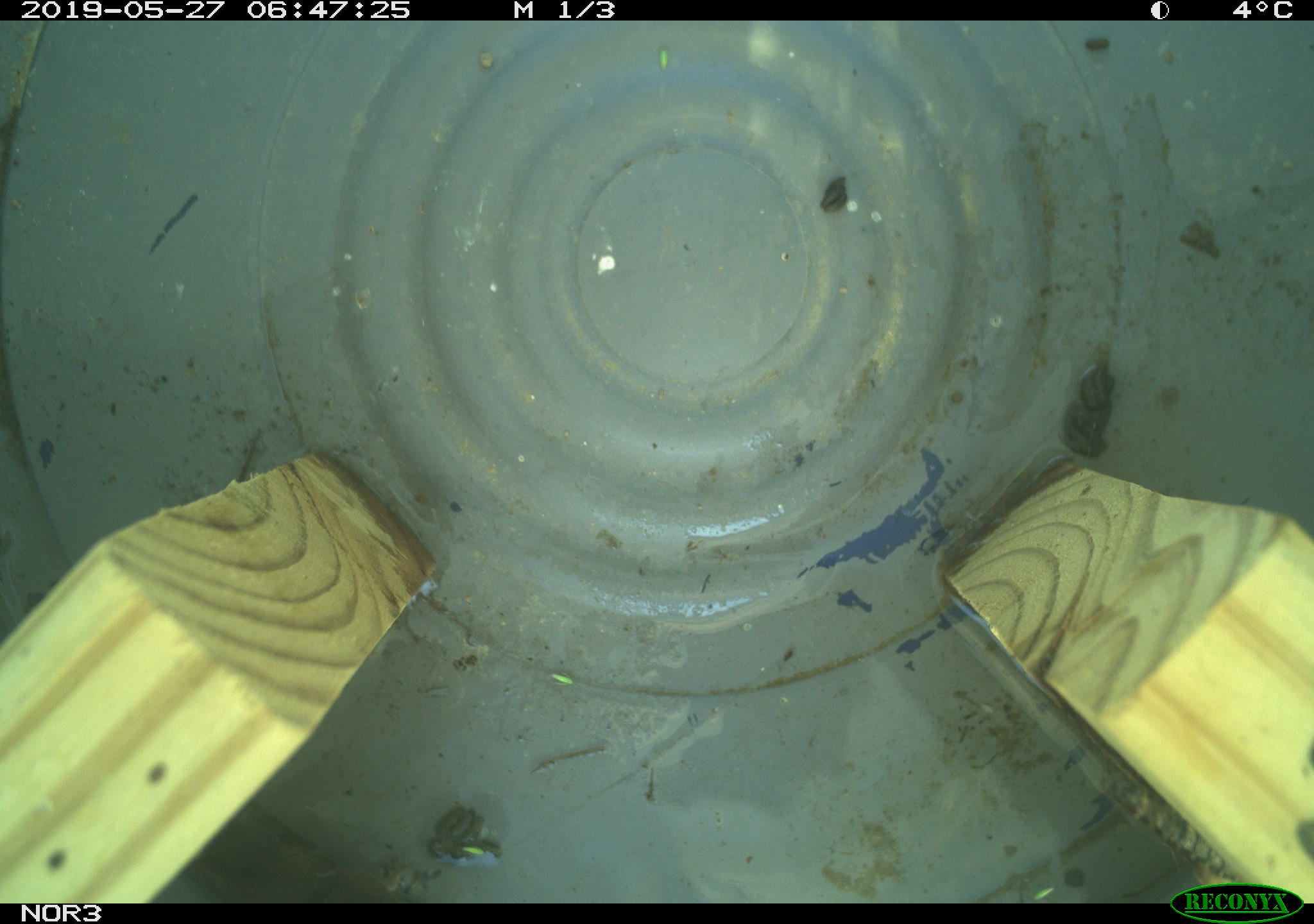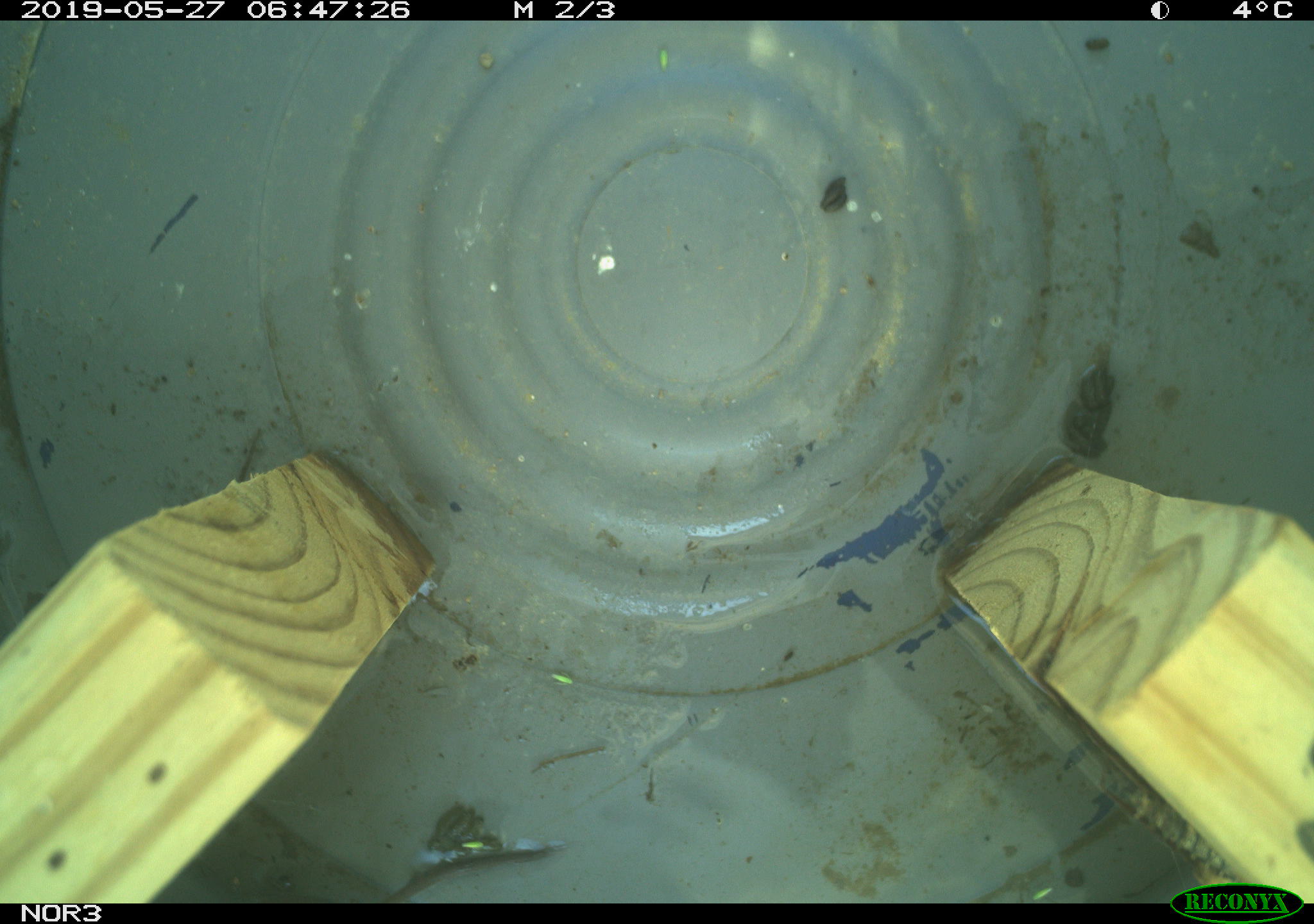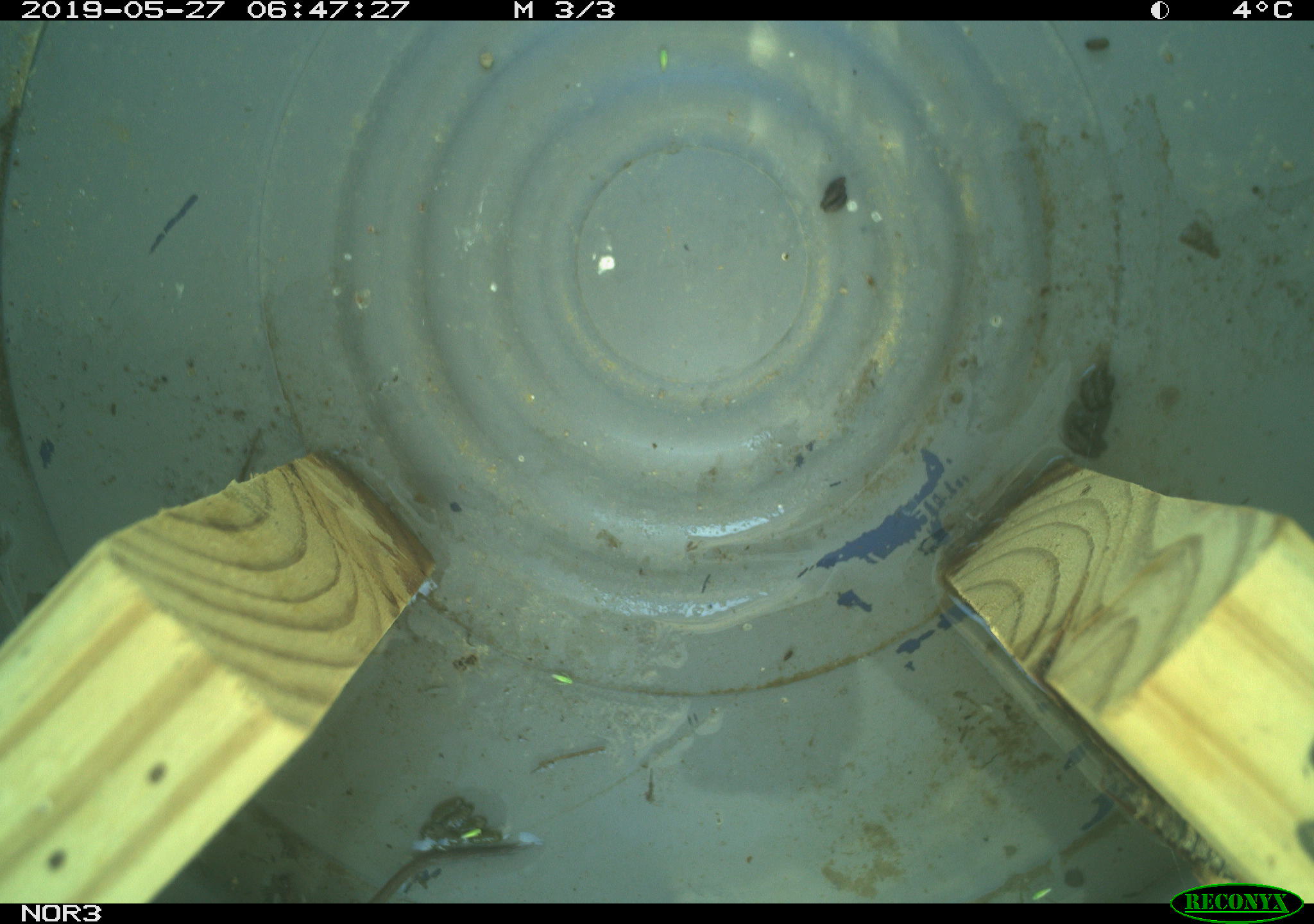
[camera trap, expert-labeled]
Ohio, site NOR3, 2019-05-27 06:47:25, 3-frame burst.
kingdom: Animalia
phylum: Chordata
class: Mammalia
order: Rodentia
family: Cricetidae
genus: Microtus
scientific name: Microtus pennsylvanicus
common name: meadow vole